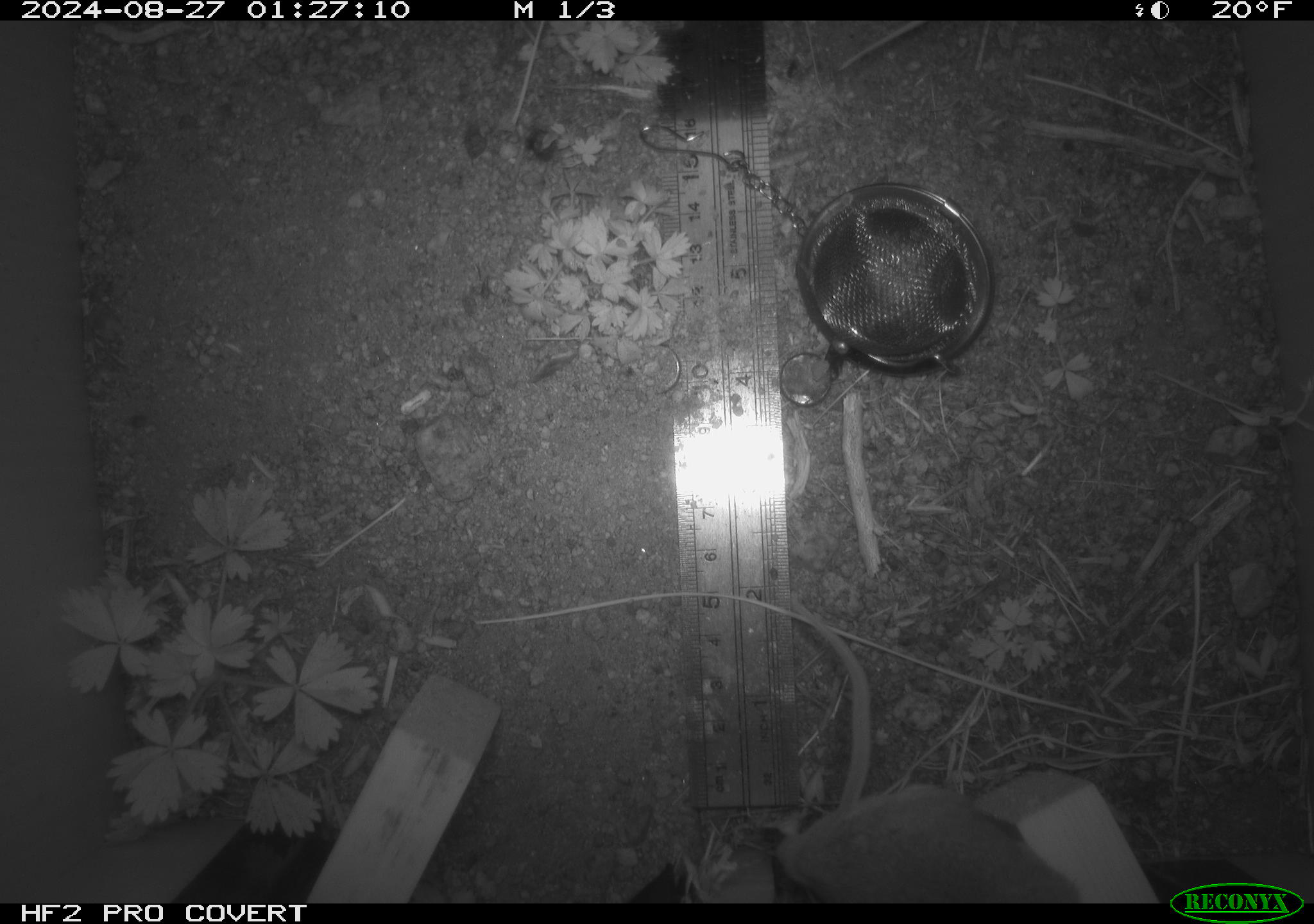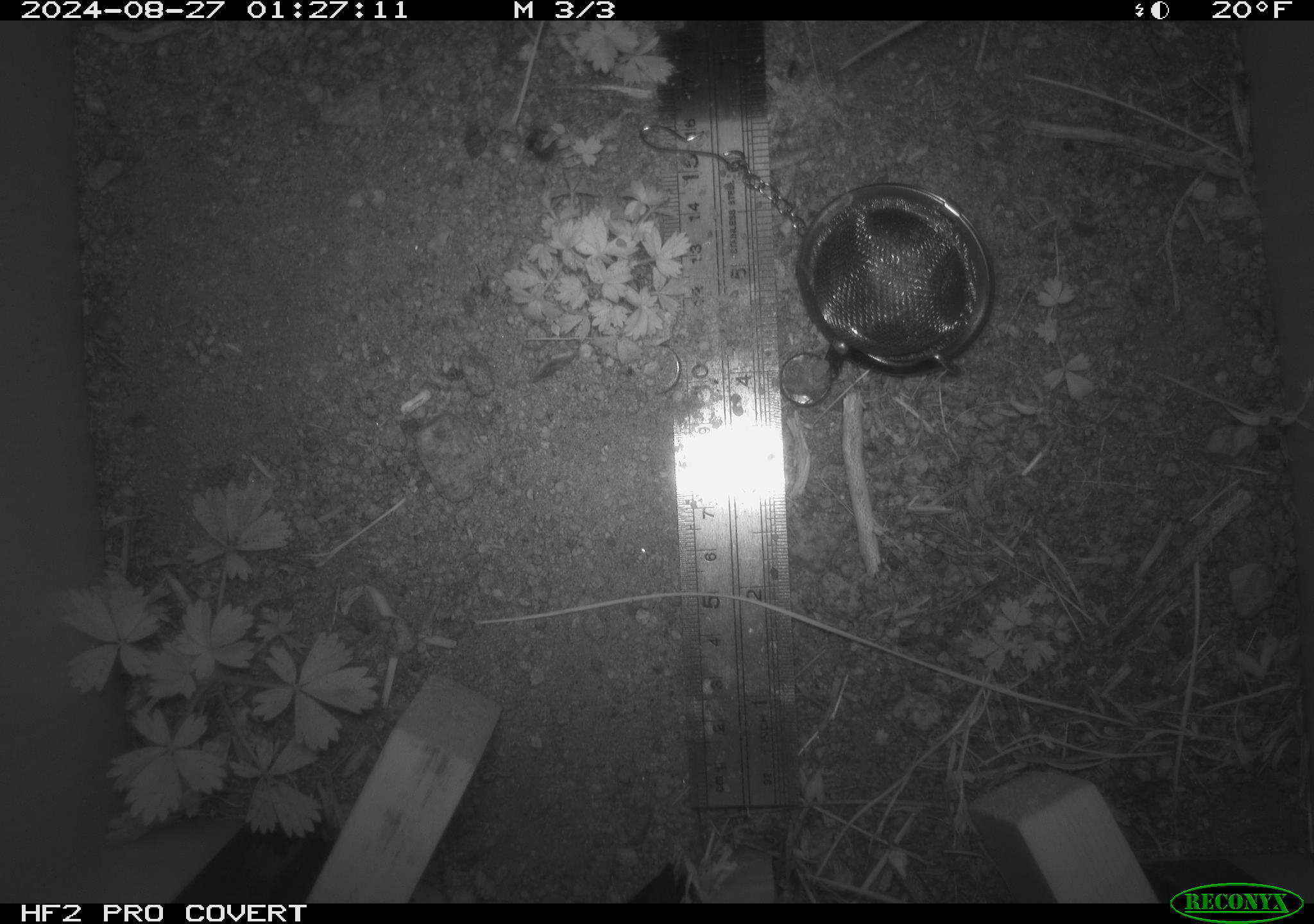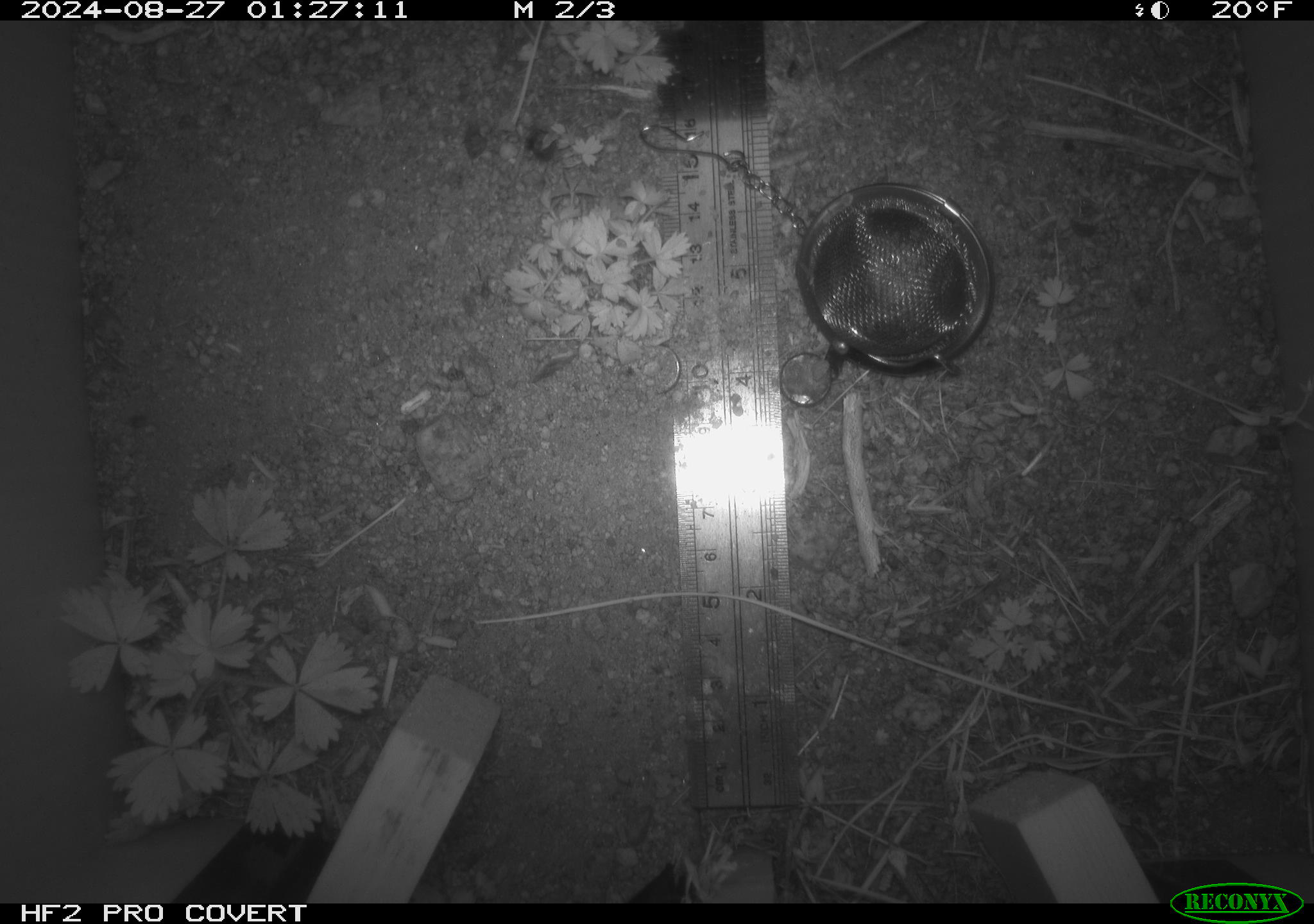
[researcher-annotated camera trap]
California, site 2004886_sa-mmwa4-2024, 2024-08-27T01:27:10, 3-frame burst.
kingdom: Animalia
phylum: Chordata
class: Mammalia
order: Rodentia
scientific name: Rodentia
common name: mouse species